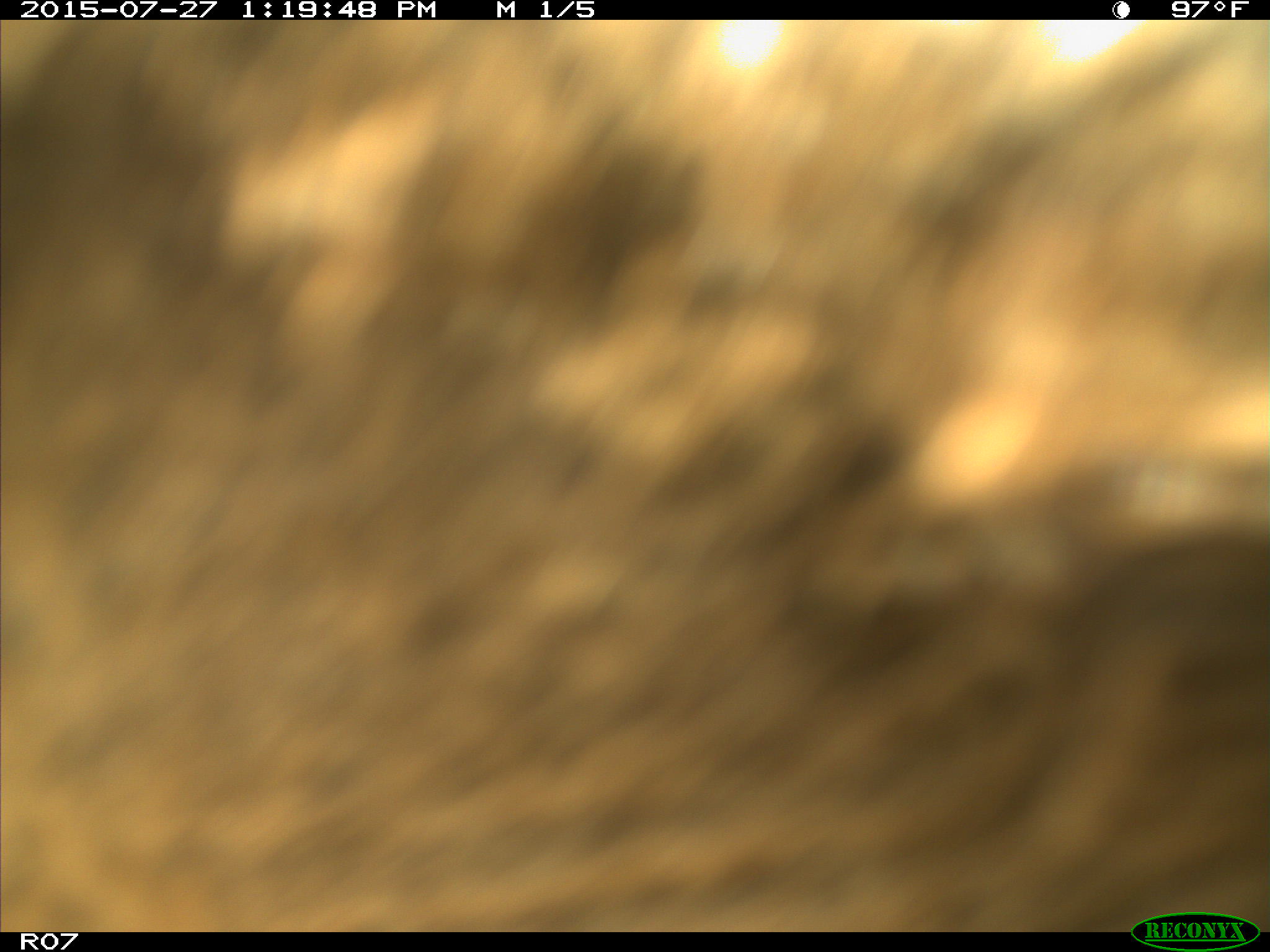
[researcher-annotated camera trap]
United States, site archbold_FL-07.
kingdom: Animalia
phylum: Chordata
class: Mammalia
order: Artiodactyla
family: Bovidae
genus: Bos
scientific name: Bos taurus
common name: domestic cow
Bos taurus (domestic cow).